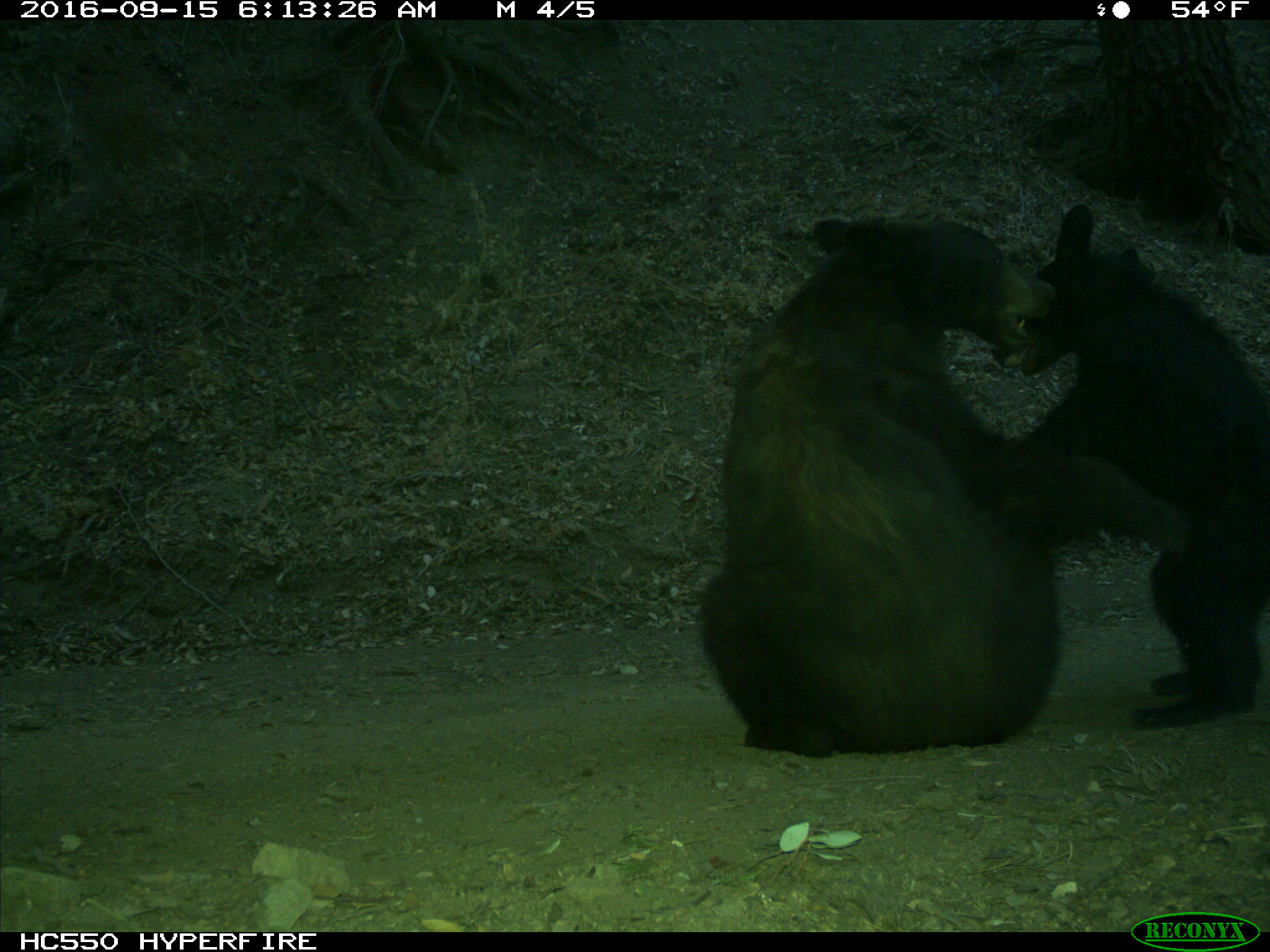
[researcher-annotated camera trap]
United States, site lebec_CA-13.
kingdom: Animalia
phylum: Chordata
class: Mammalia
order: Carnivora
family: Ursidae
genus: Ursus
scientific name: Ursus americanus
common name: american black bear